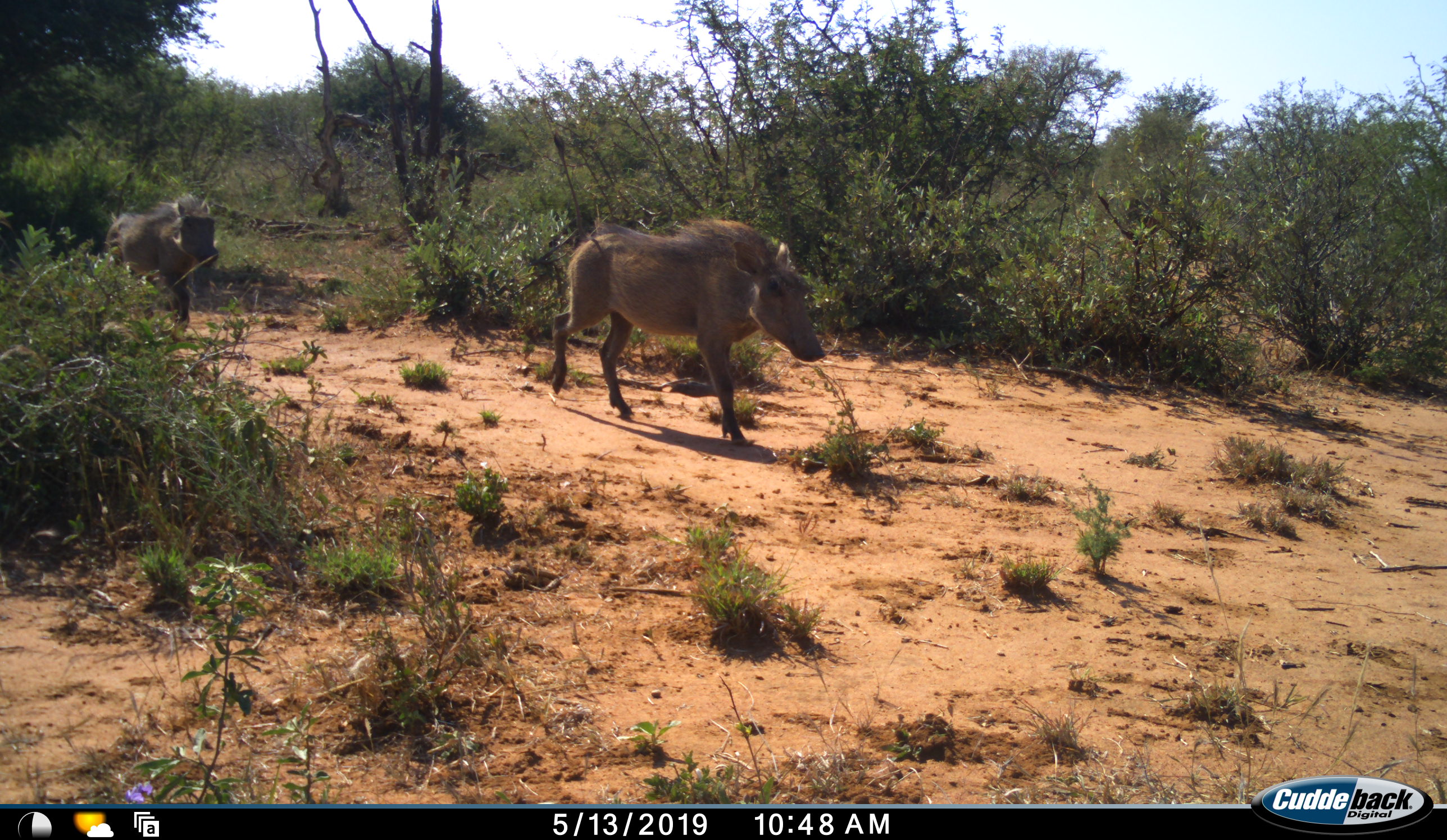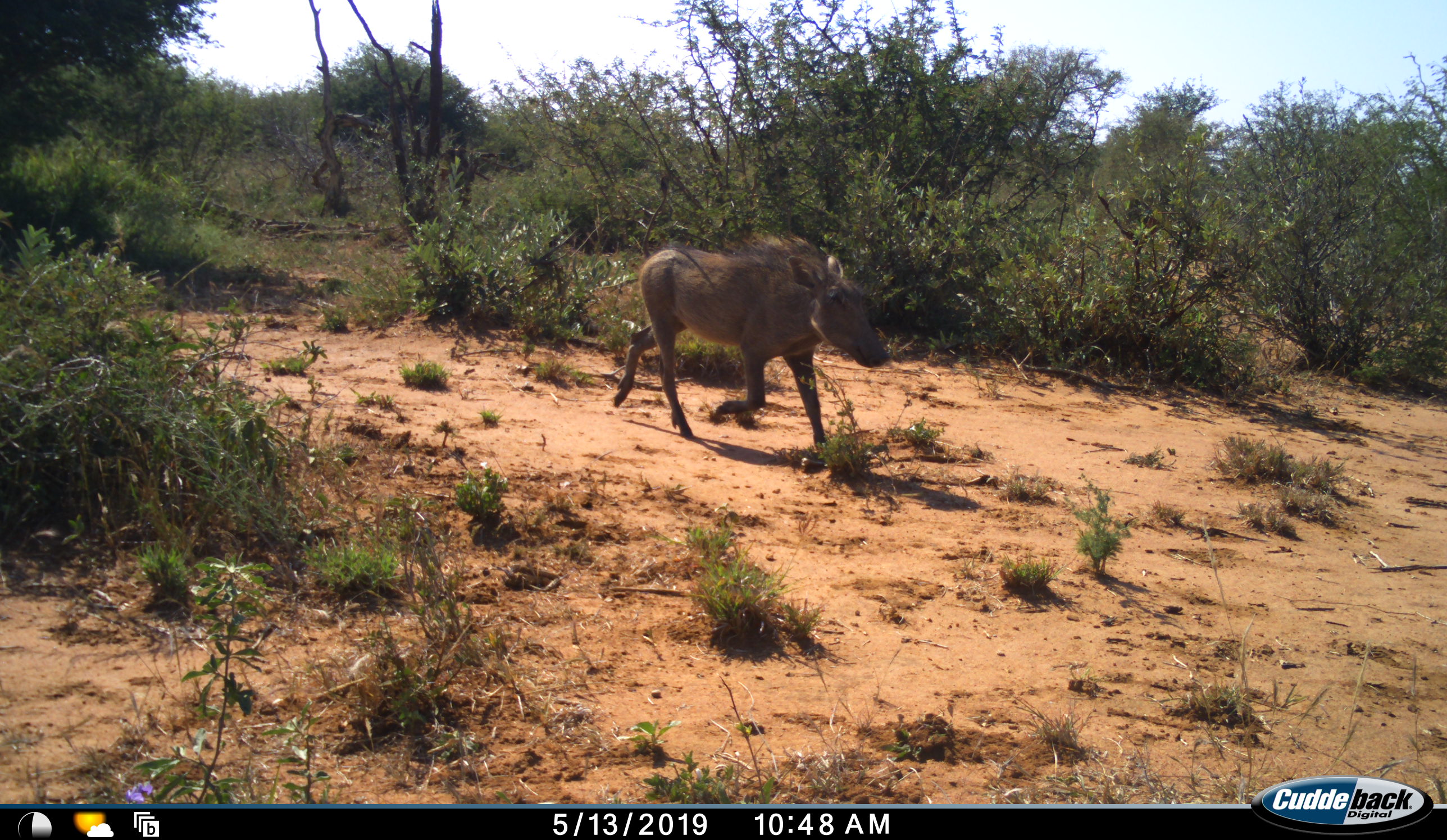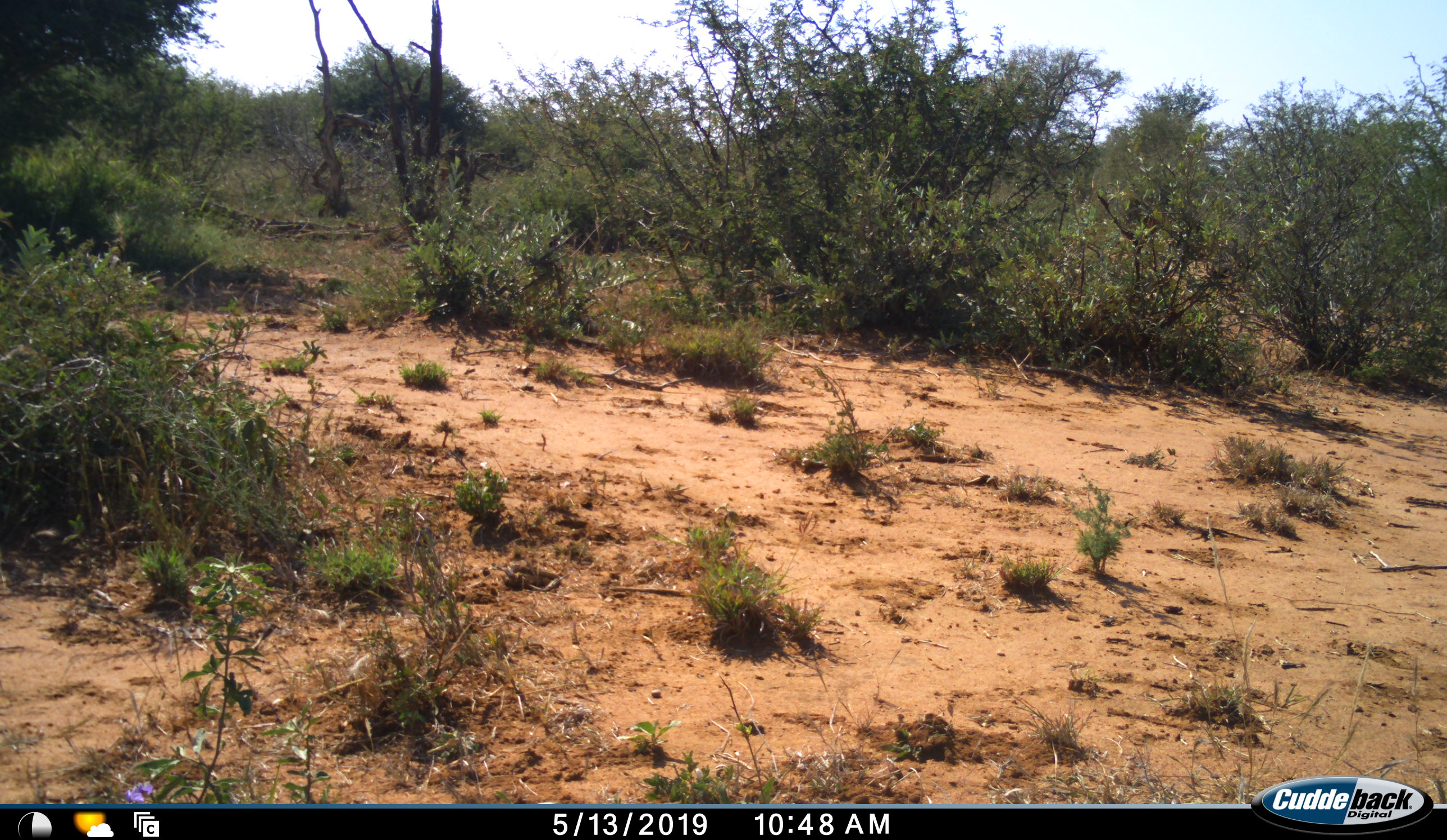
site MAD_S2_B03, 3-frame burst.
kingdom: Animalia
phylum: Chordata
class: Mammalia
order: Artiodactyla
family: Suidae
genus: Phacochoerus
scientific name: Phacochoerus africanus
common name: warthog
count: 2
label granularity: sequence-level